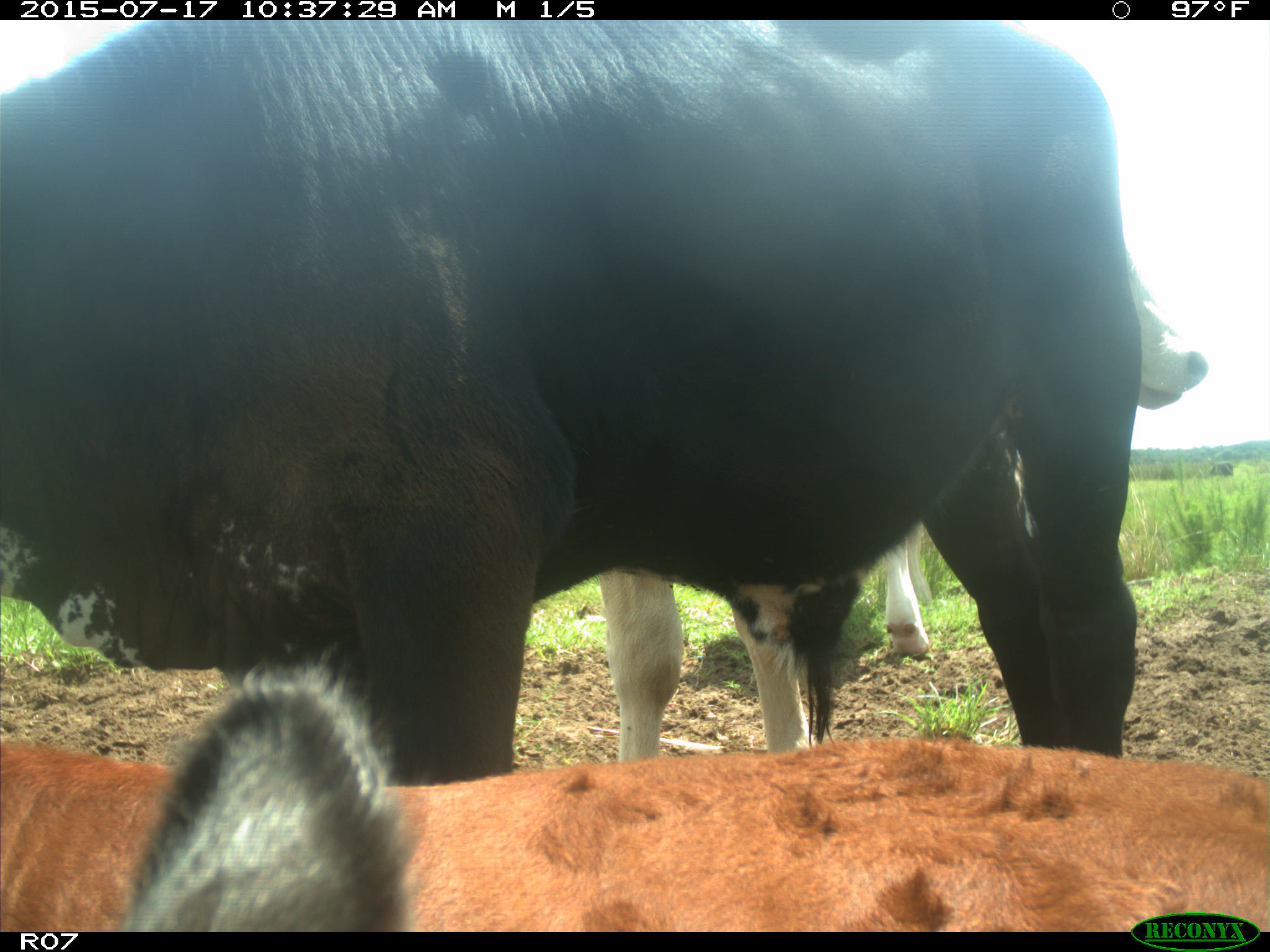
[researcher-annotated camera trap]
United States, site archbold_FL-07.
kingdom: Animalia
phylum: Chordata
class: Mammalia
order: Artiodactyla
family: Bovidae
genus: Bos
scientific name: Bos taurus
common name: domestic cow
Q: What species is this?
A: Bos taurus (domestic cow).